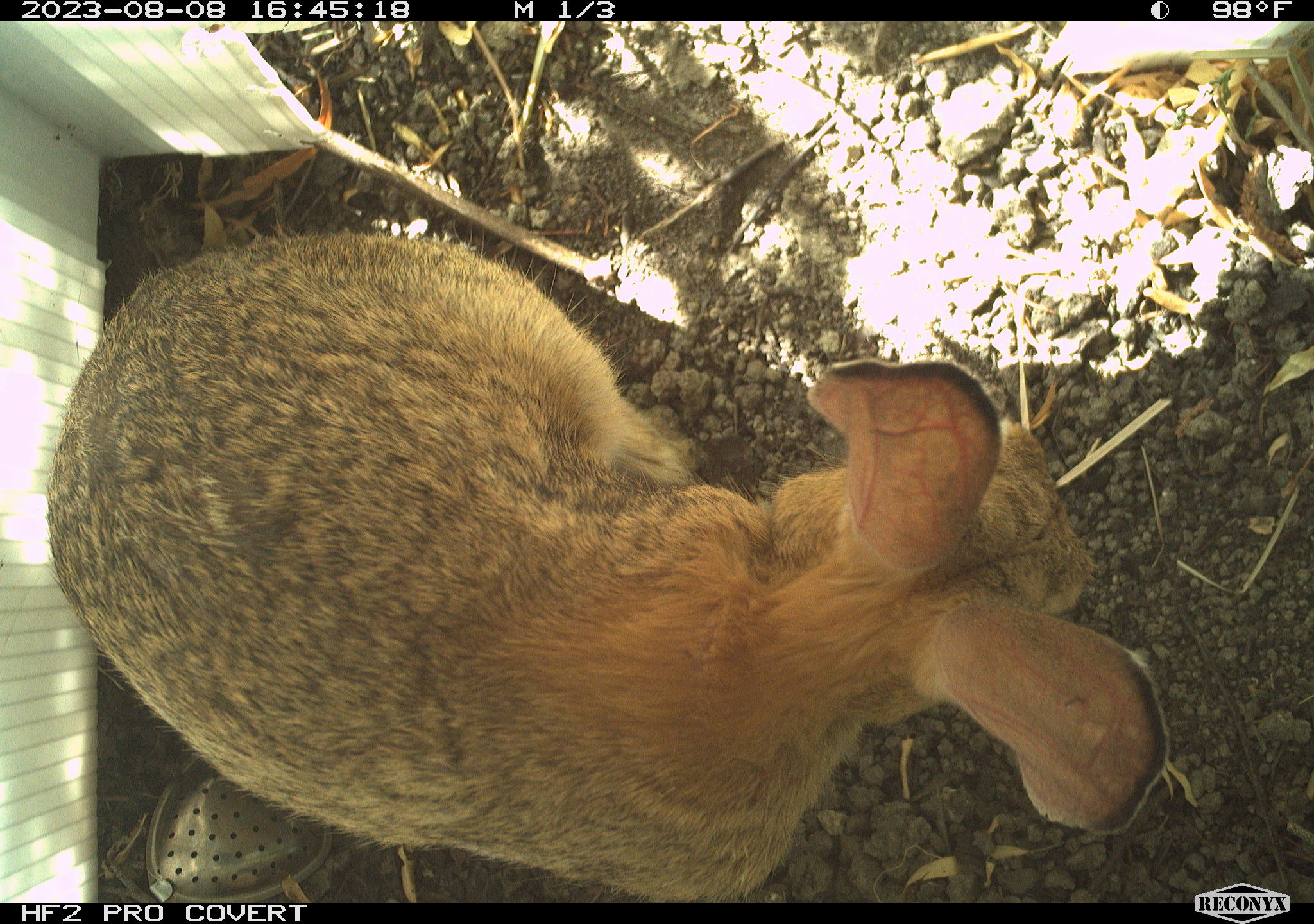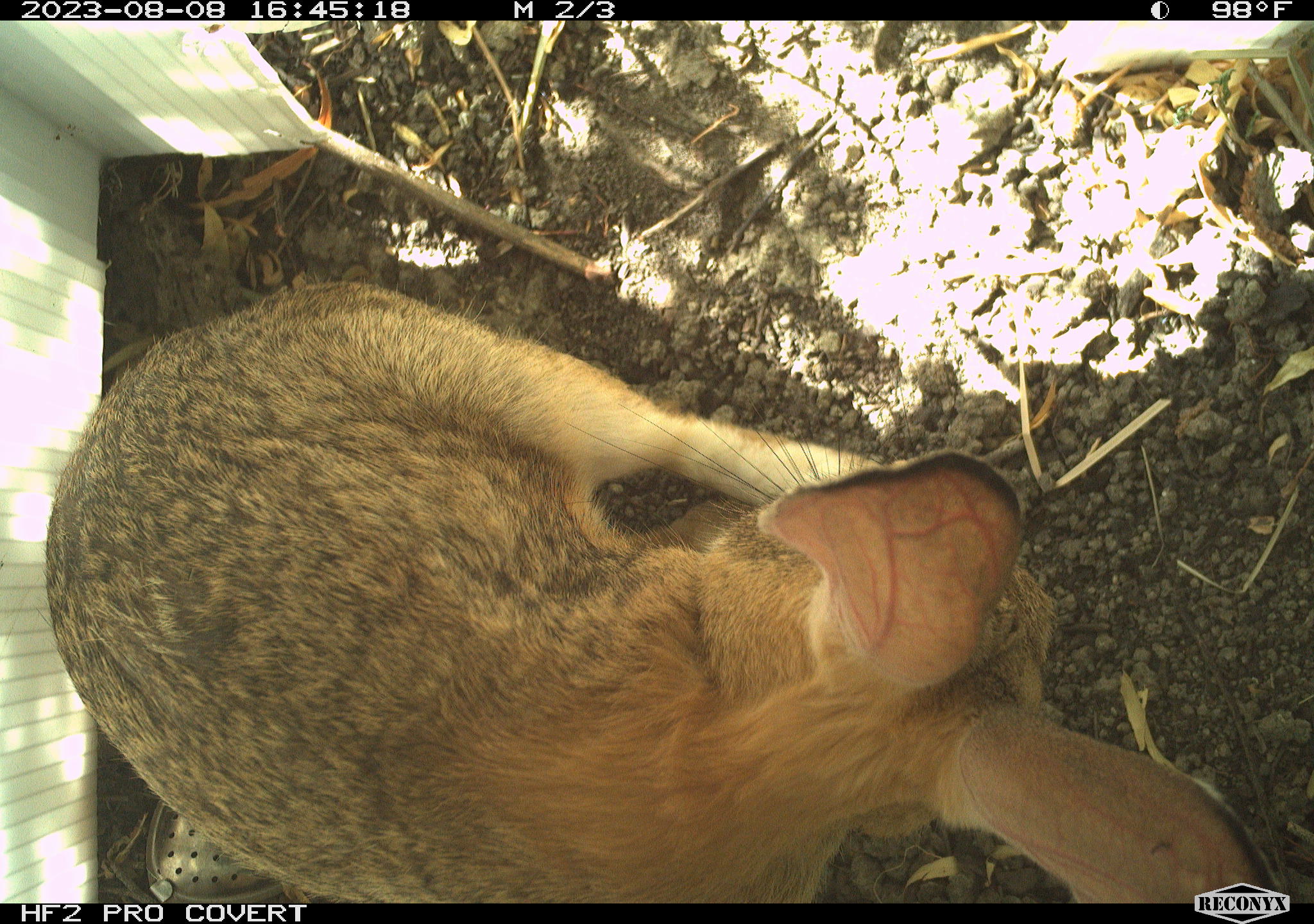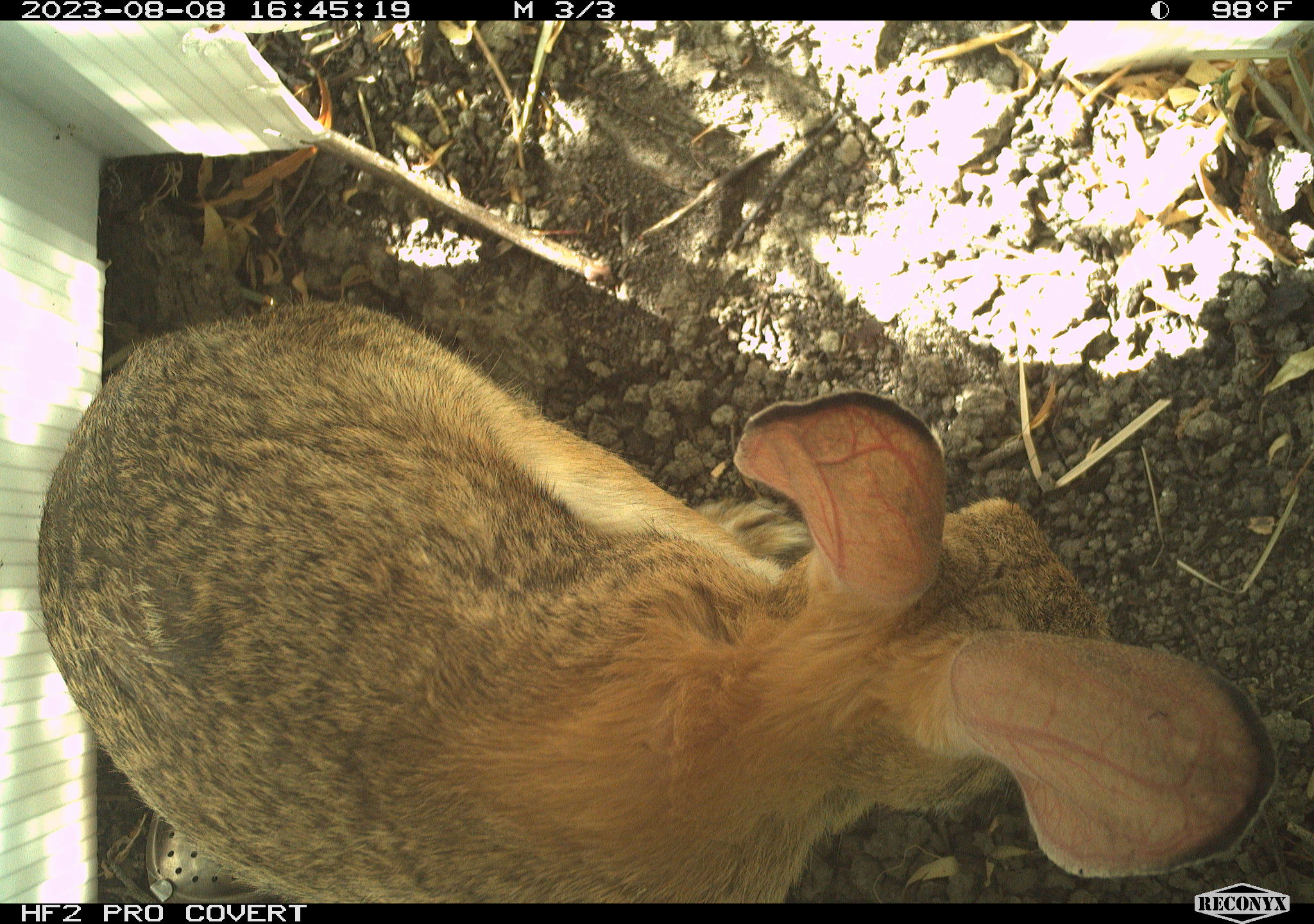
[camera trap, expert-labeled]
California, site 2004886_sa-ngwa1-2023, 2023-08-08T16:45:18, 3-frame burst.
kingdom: Animalia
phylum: Chordata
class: Mammalia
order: Lagomorpha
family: Leporidae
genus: Sylvilagus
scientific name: Sylvilagus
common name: cottontail rabbits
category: sylvilagus species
Sylvilagus species (cottontail rabbits) (Sylvilagus).